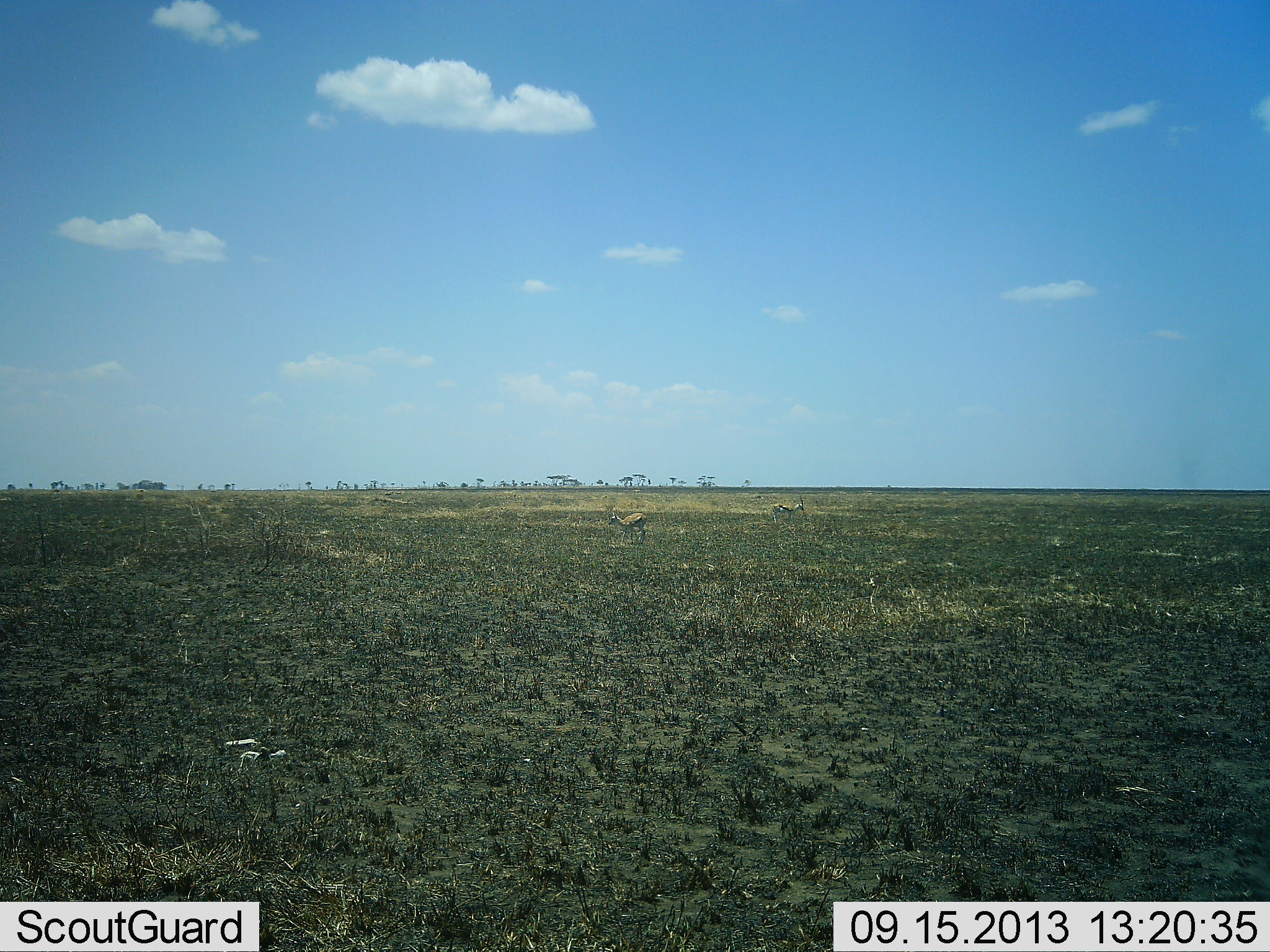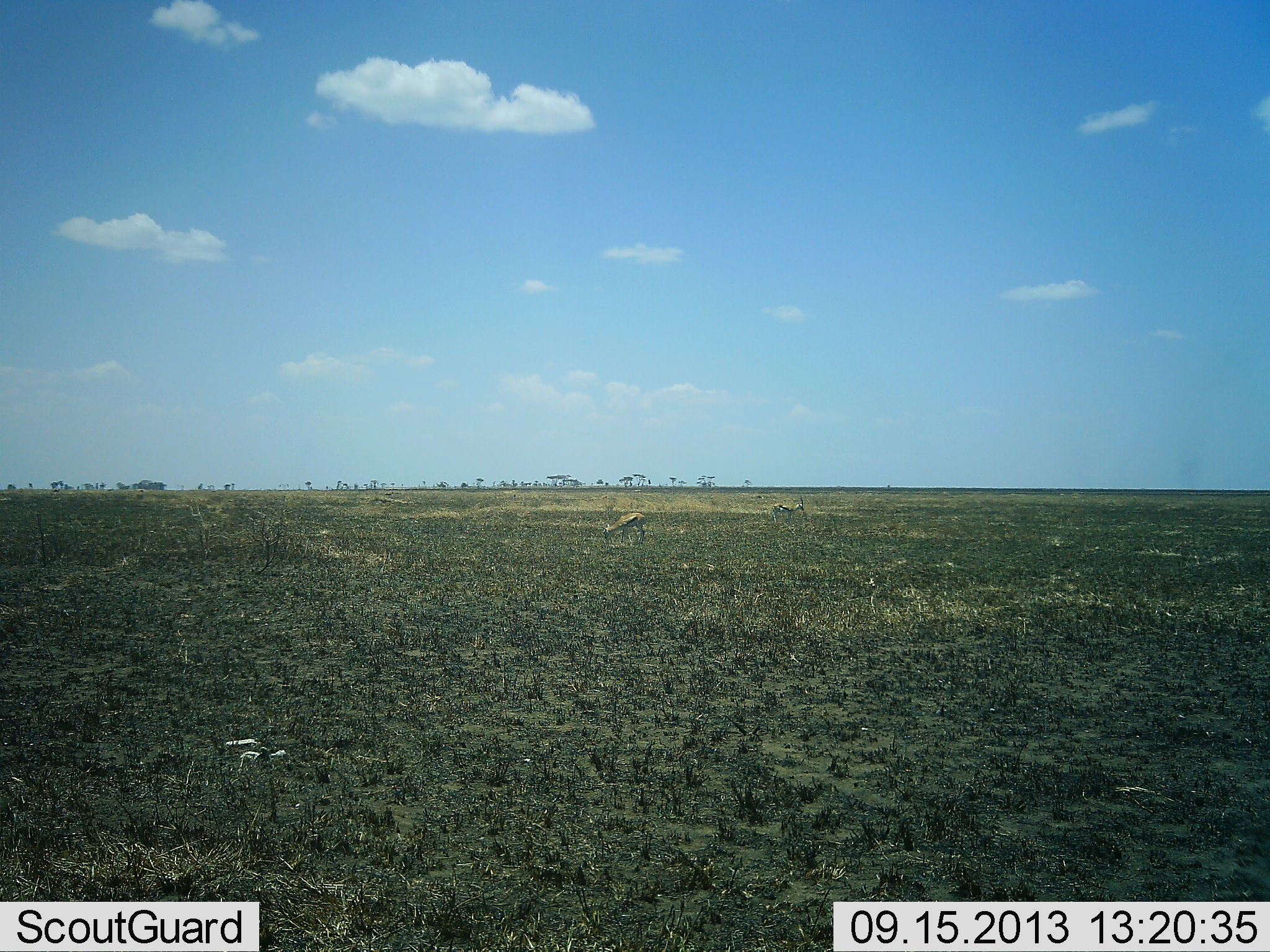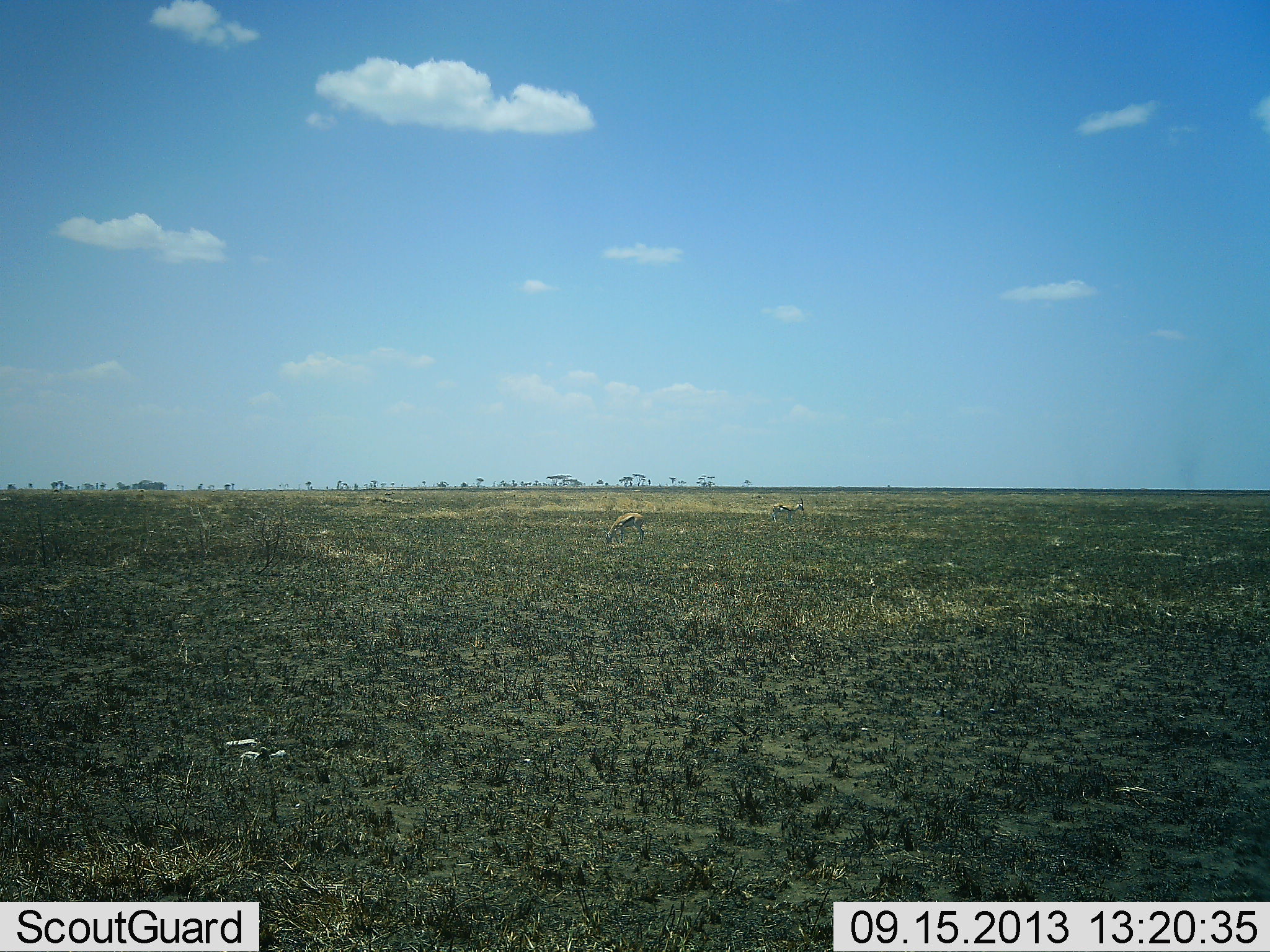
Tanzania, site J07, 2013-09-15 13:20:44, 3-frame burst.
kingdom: Animalia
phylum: Chordata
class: Mammalia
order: Artiodactyla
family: Bovidae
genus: Eudorcas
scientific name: Eudorcas thomsonii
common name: thomson's gazelle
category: gazellethomsons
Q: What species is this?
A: Gazellethomsons (thomson's gazelle) (Eudorcas thomsonii).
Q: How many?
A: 2.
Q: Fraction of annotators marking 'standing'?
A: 70%.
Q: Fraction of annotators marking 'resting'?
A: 0%.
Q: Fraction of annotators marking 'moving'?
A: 0%.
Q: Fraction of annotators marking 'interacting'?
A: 0%.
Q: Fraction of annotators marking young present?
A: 0%.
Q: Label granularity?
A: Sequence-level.